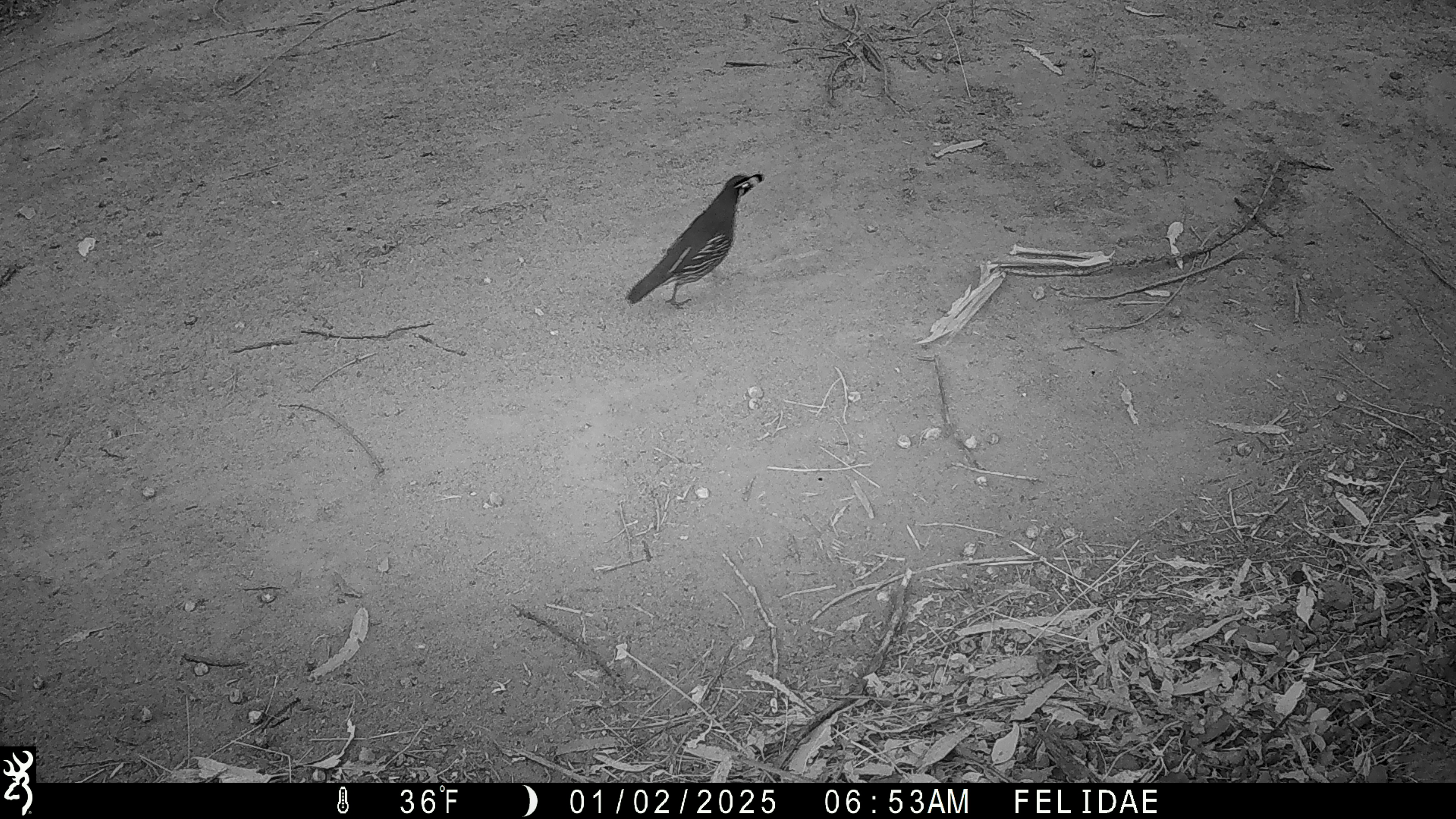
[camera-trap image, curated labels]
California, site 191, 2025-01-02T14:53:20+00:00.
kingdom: Animalia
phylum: Chordata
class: Aves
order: Galliformes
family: Odontophoridae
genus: Callipepla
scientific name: Callipepla californica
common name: california quail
California quail (Callipepla californica).